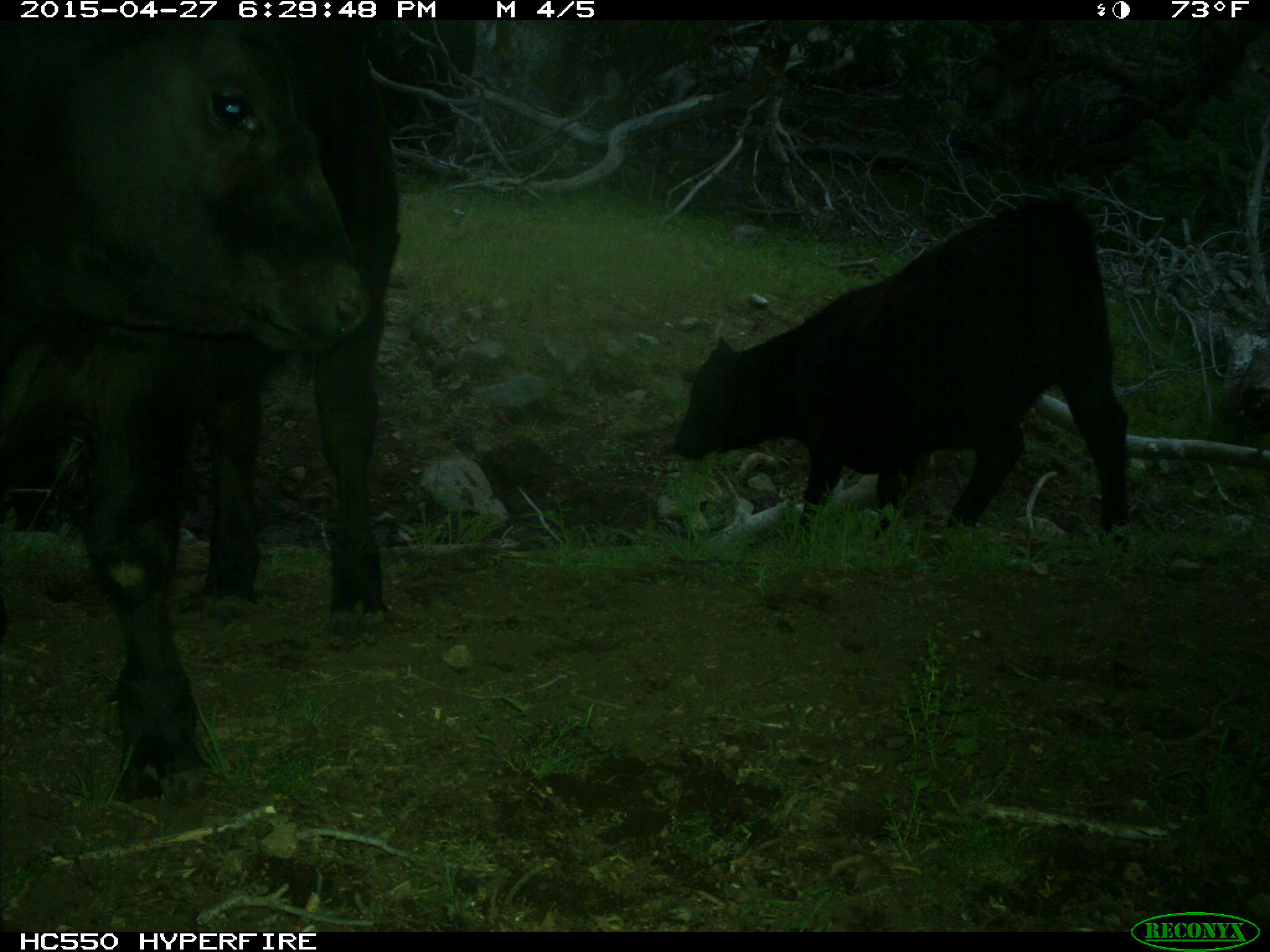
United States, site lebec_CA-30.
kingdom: Animalia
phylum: Chordata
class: Mammalia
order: Artiodactyla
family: Bovidae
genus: Bos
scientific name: Bos taurus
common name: domestic cow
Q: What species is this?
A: Bos taurus (domestic cow).